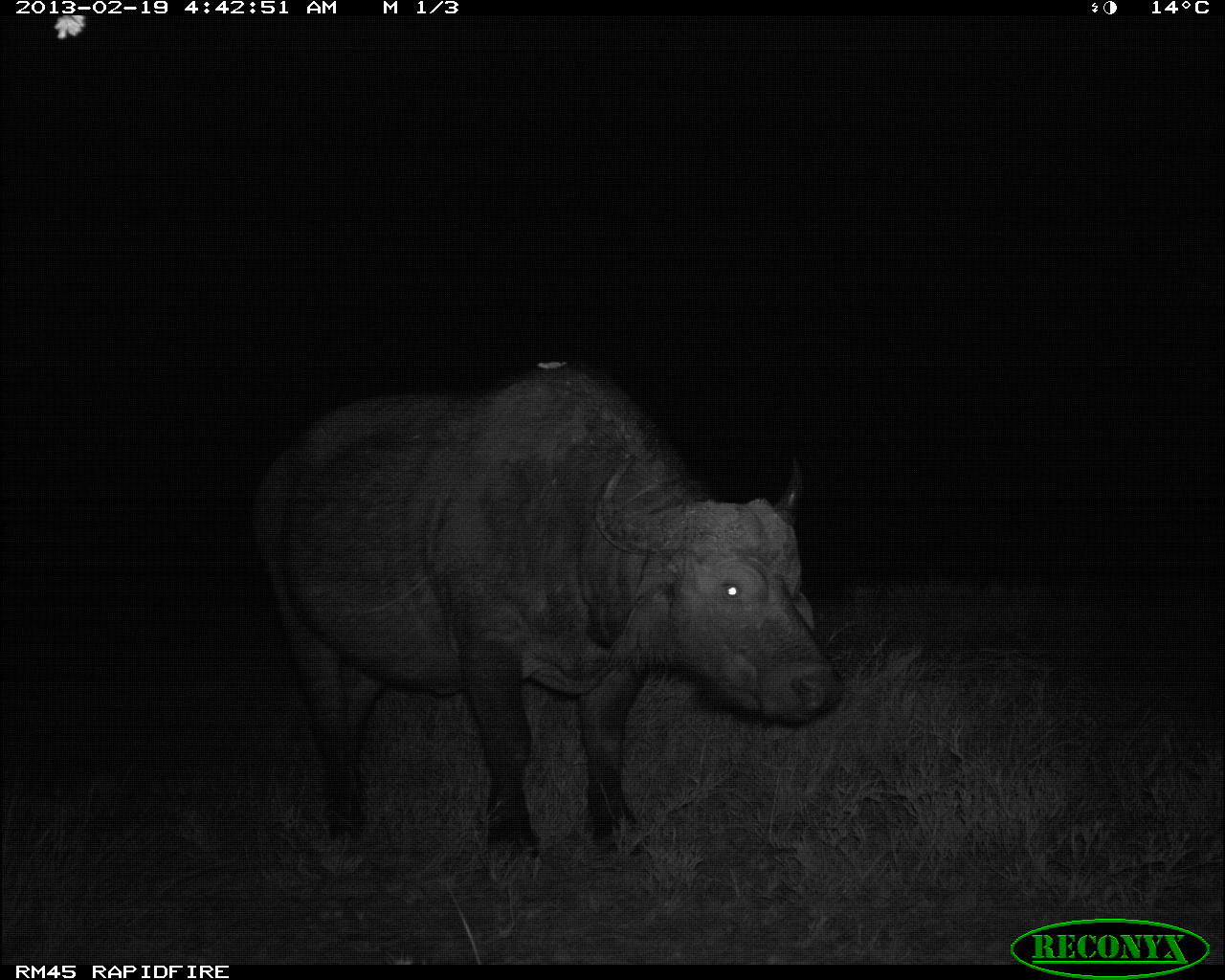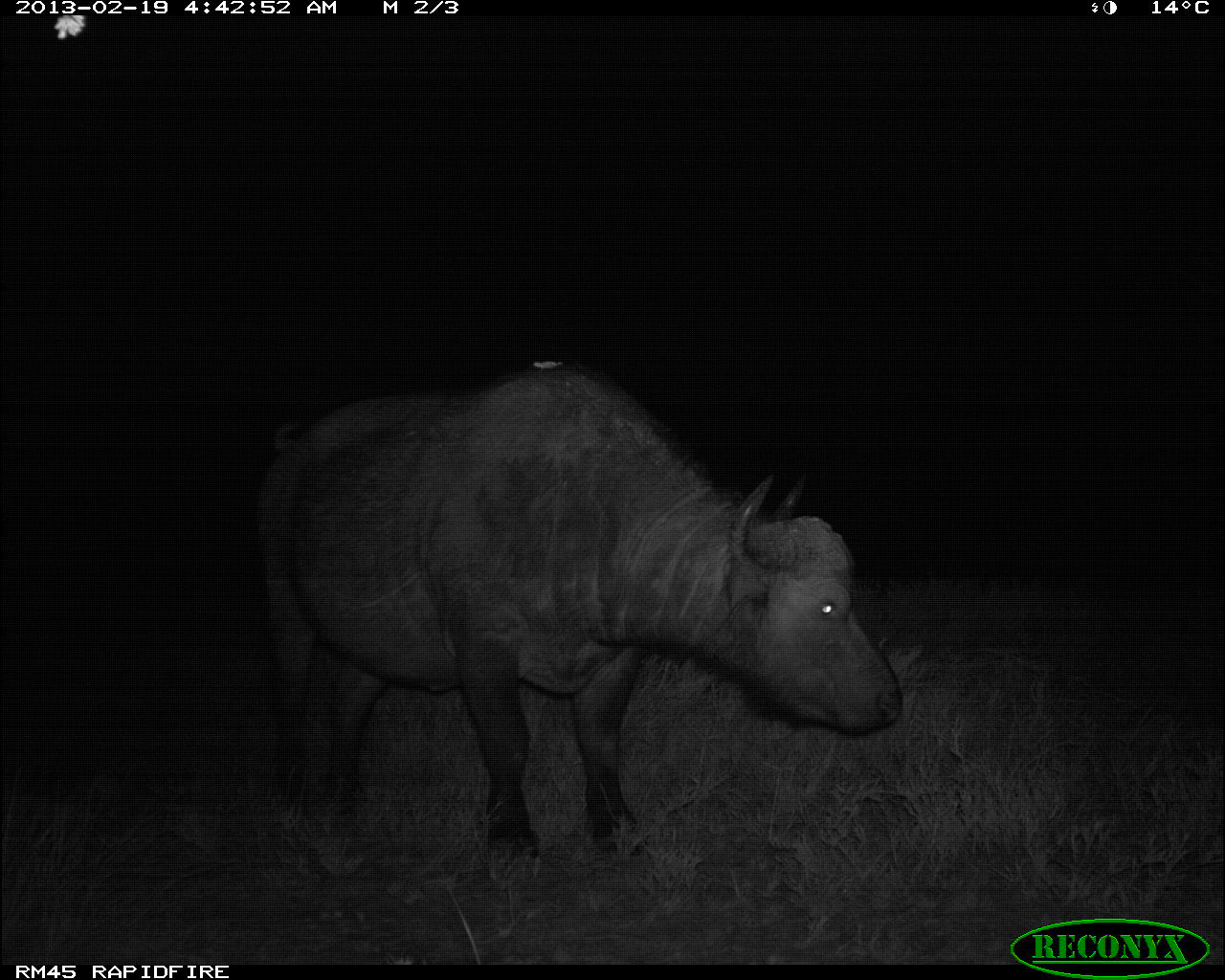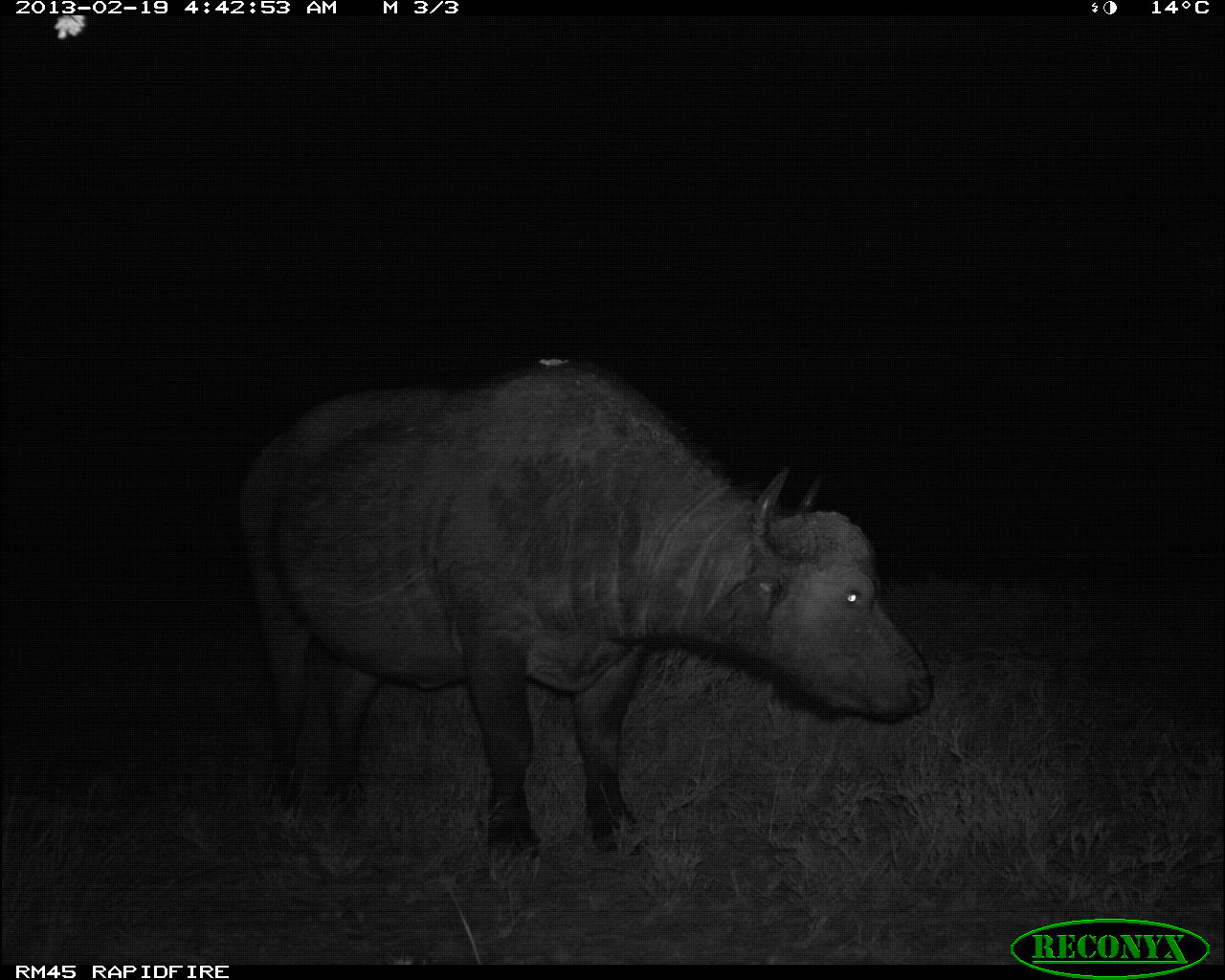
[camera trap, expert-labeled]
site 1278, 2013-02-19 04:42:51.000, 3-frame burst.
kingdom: Animalia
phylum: Chordata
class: Mammalia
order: Artiodactyla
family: Bovidae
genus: Syncerus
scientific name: Syncerus caffer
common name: african buffalo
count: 1